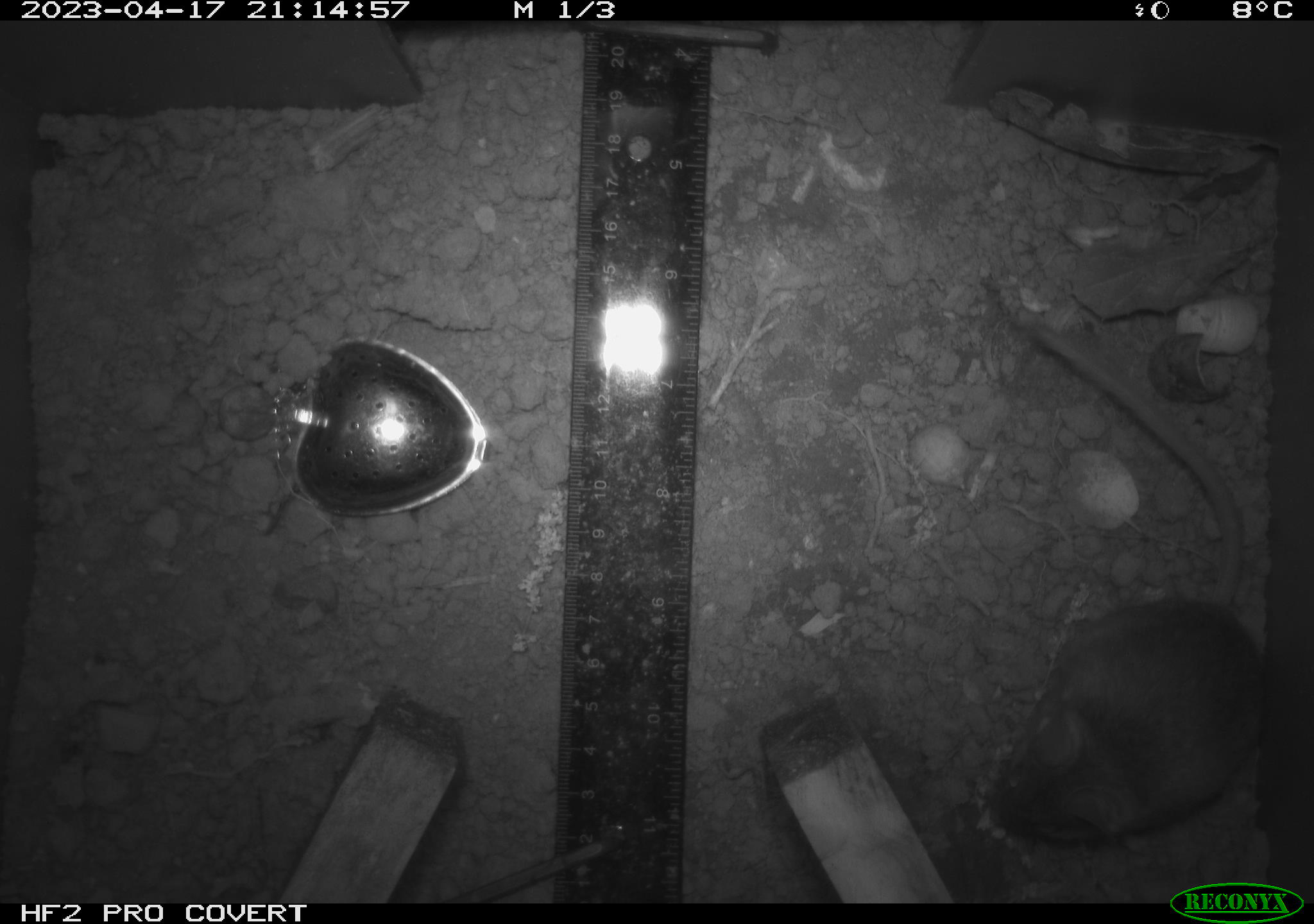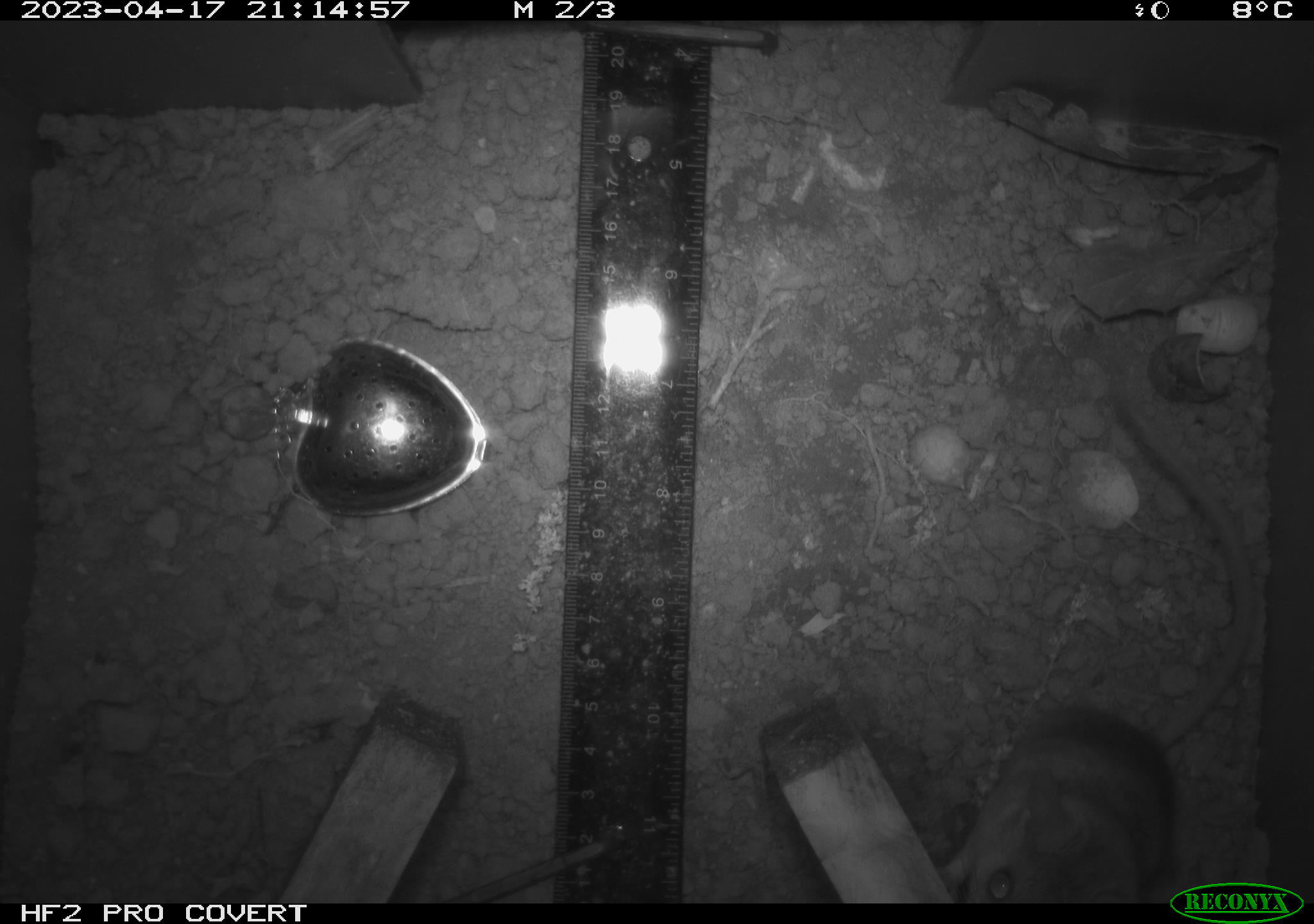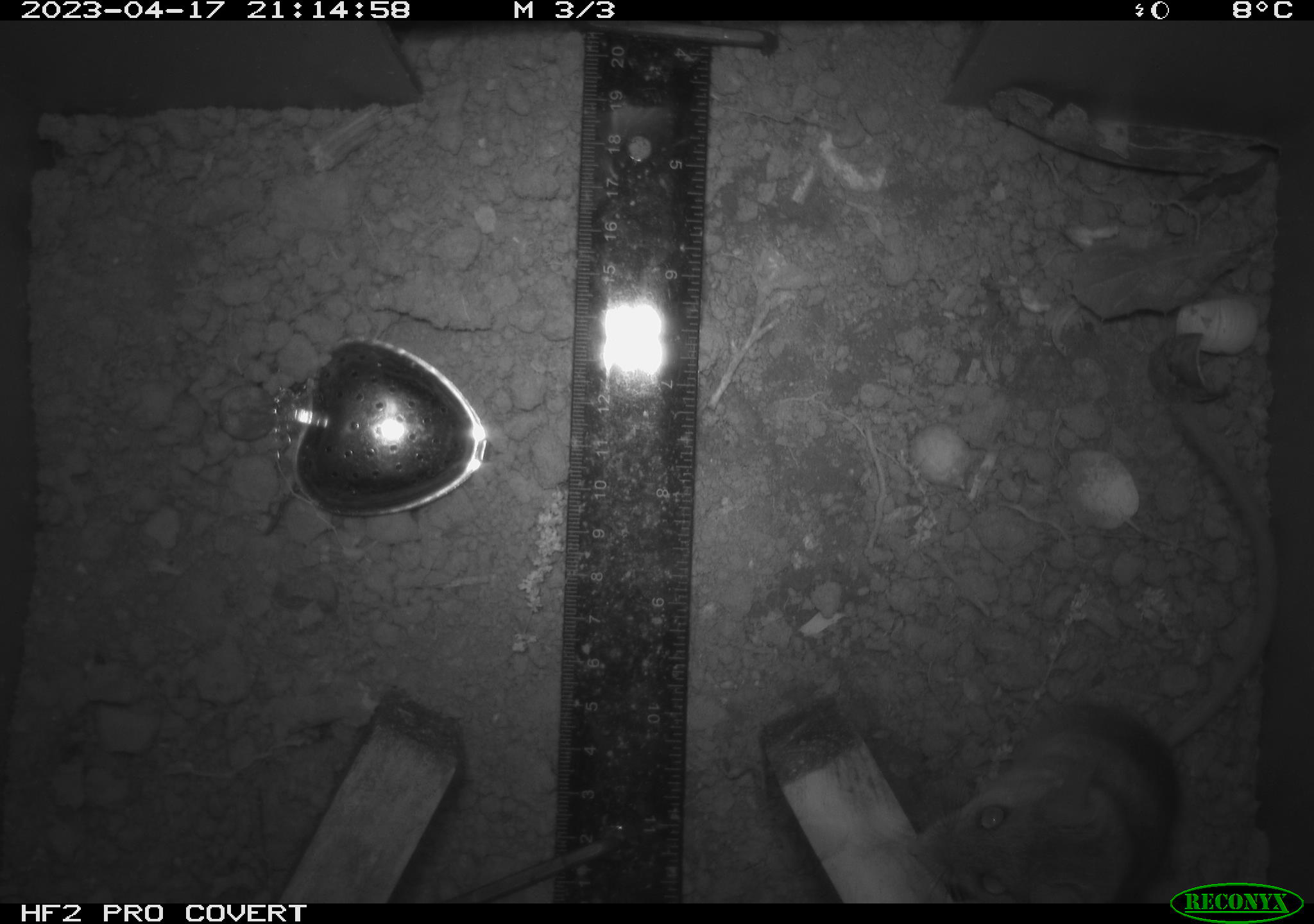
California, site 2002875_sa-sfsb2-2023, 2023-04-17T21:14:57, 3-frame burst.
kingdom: Animalia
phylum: Chordata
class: Mammalia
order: Rodentia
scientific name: Rodentia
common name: mouse species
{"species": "mouse species (Rodentia)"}